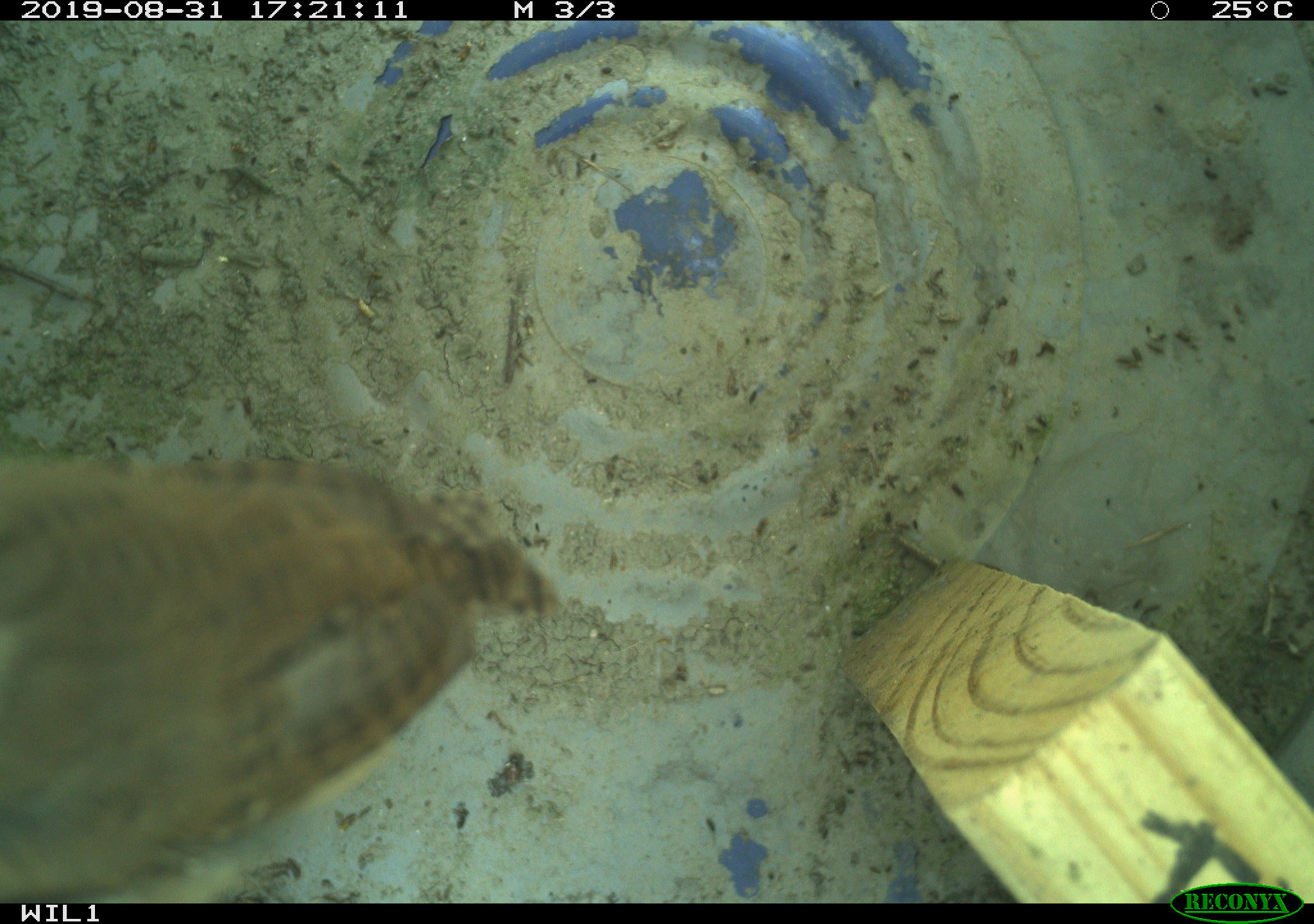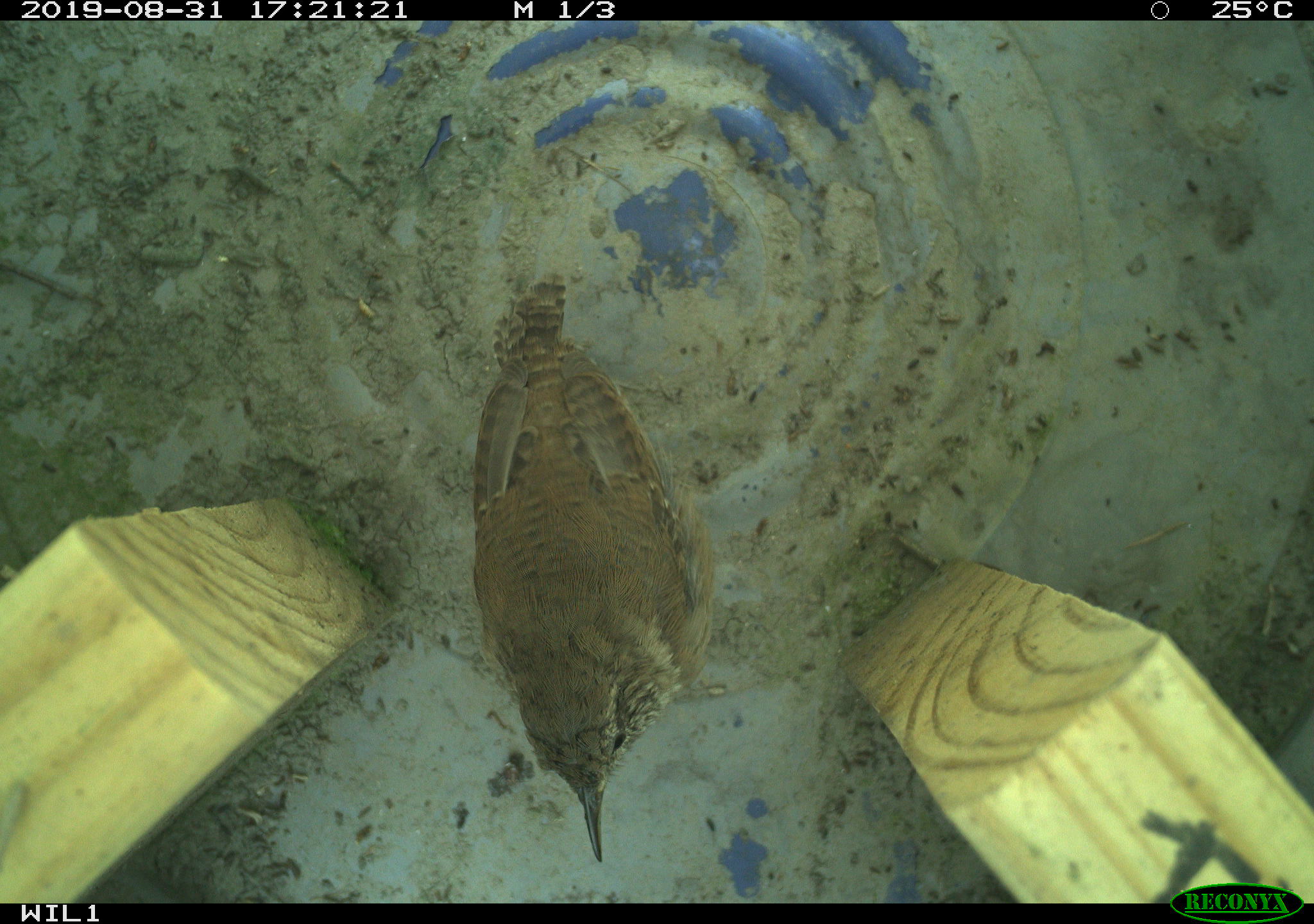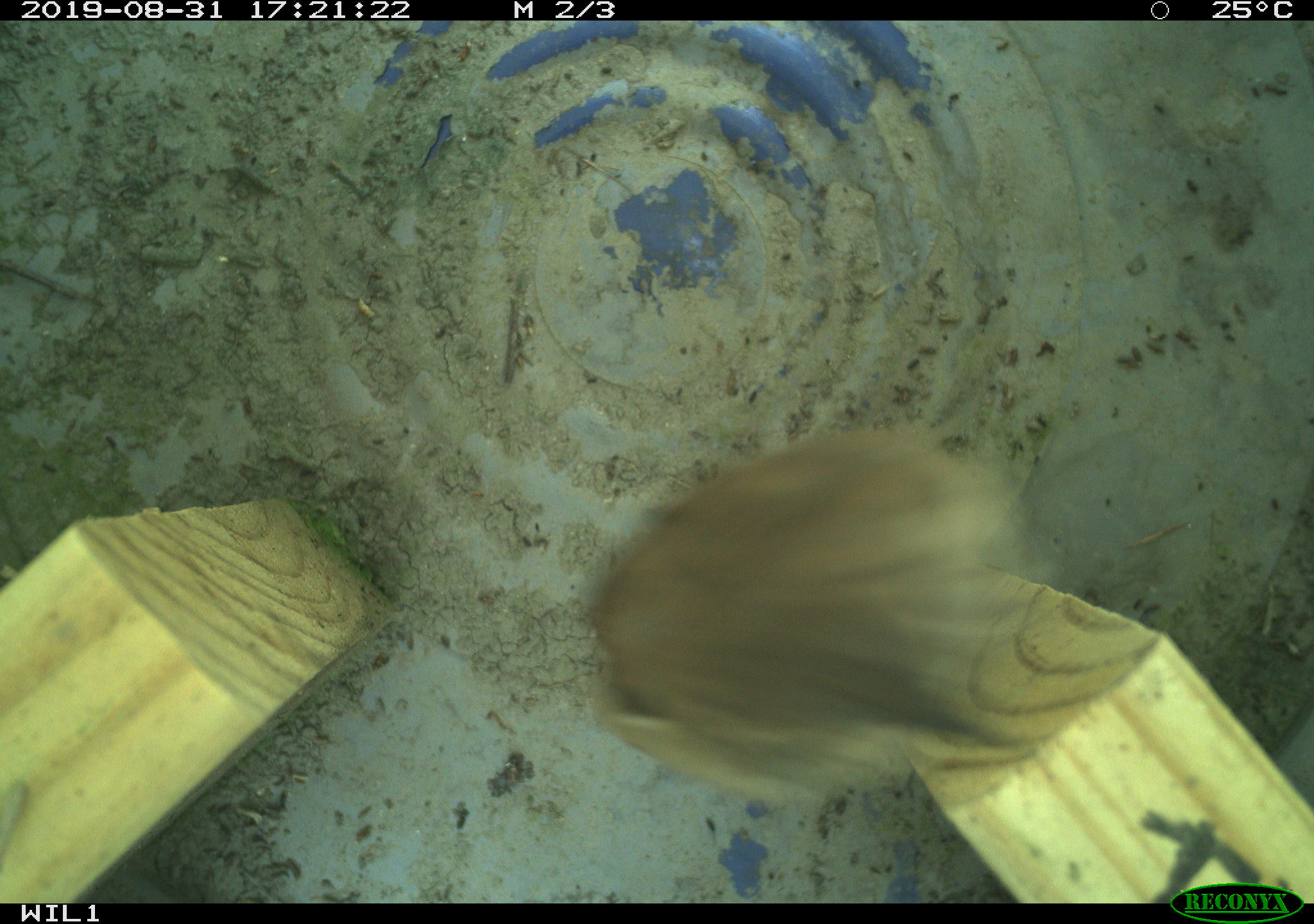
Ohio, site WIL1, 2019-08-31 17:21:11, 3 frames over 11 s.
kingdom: Animalia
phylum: Chordata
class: Aves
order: Passeriformes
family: Troglodytidae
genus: Troglodytes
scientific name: Troglodytes aedon aedon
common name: northern house wren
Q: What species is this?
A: Northern house wren (Troglodytes aedon aedon).